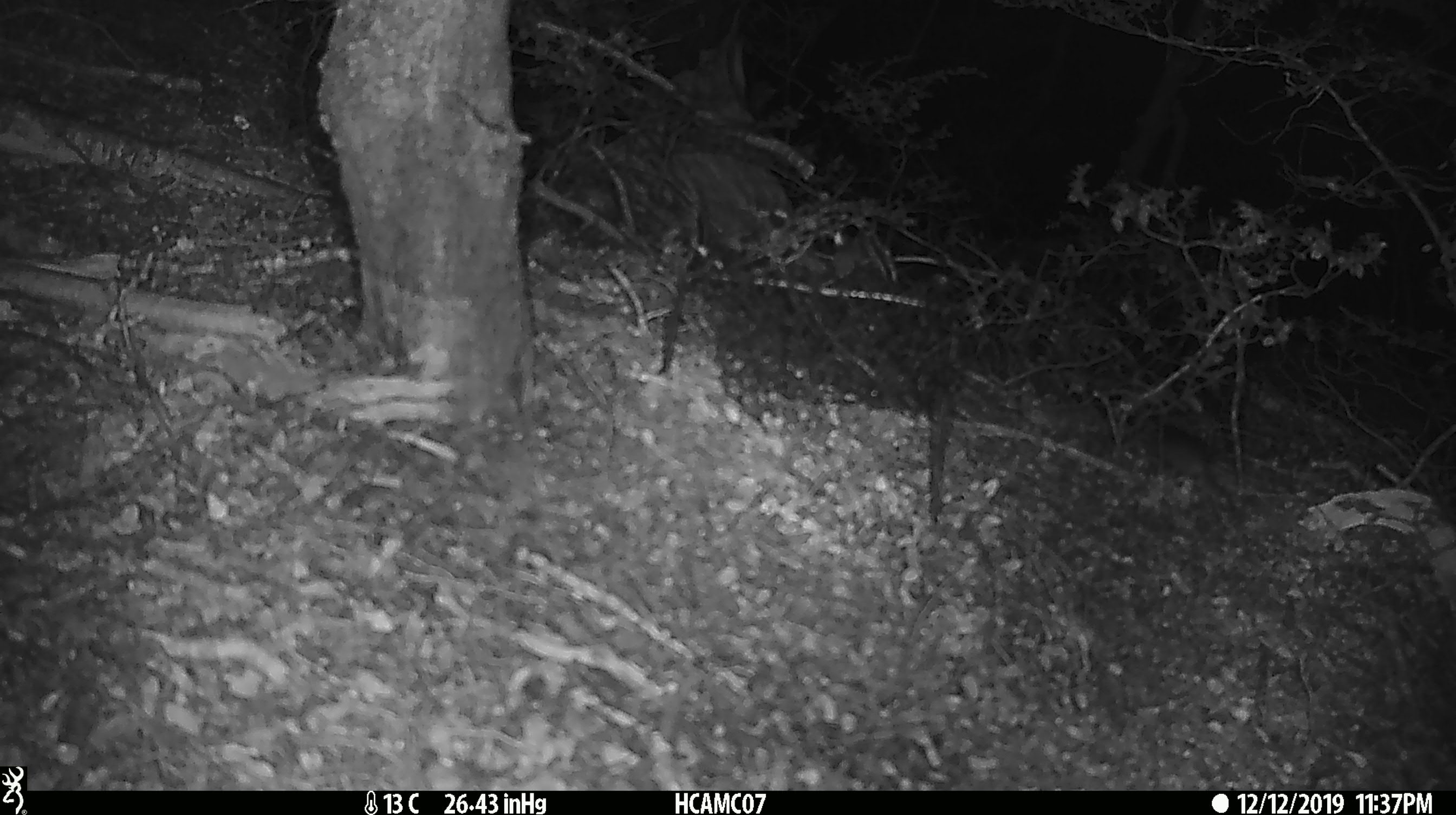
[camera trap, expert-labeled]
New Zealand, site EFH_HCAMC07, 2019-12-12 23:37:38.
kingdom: Animalia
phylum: Chordata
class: Mammalia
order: Rodentia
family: Muridae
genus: Mus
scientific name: Mus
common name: mouse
Mouse (Mus).